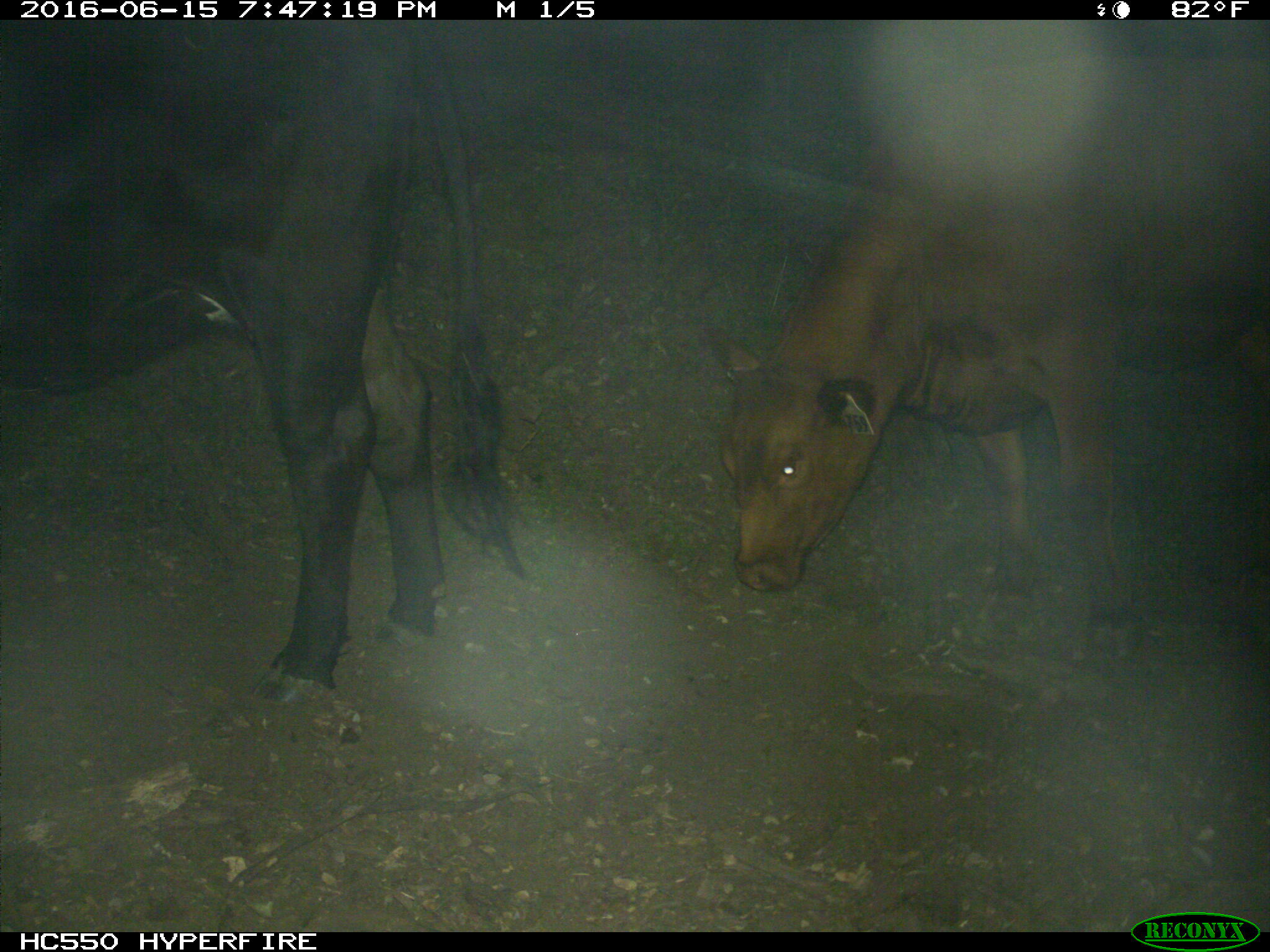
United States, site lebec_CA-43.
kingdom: Animalia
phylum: Chordata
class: Mammalia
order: Artiodactyla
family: Bovidae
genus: Bos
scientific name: Bos taurus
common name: domestic cow